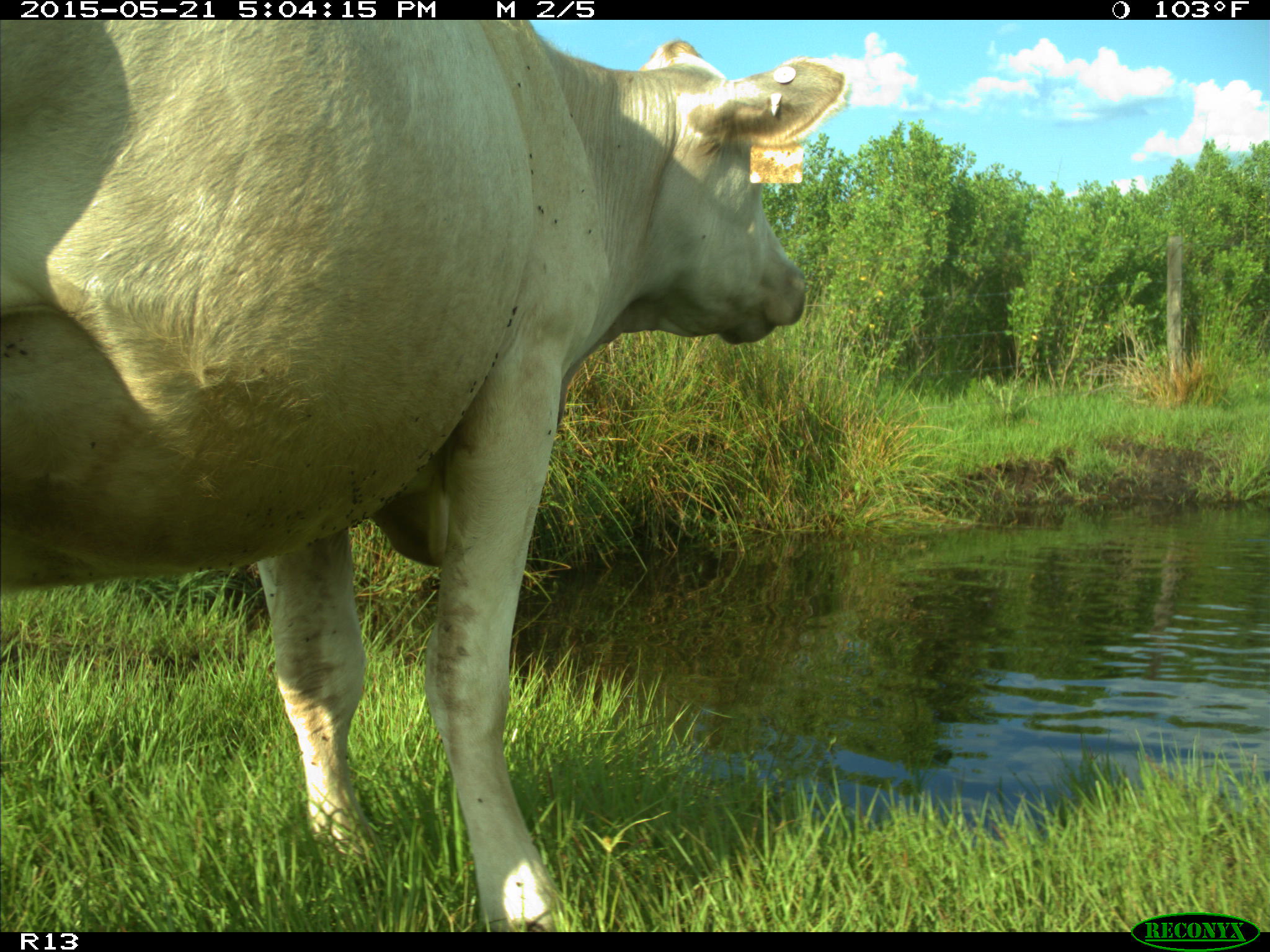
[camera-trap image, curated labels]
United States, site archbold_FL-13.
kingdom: Animalia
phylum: Chordata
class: Mammalia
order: Artiodactyla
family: Bovidae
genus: Bos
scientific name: Bos taurus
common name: domestic cow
Bos taurus (domestic cow).